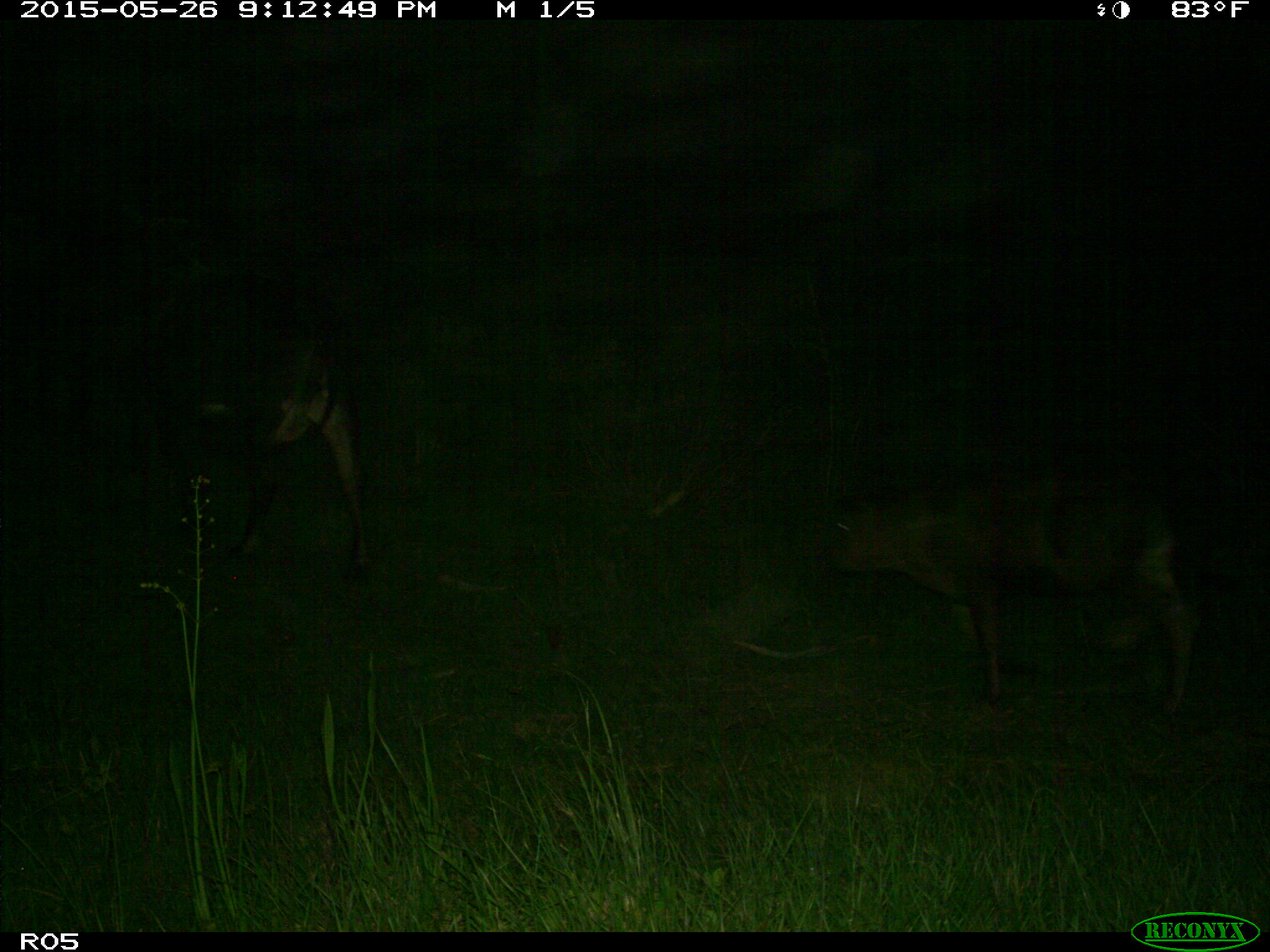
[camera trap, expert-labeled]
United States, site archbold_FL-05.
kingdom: Animalia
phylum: Chordata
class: Mammalia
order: Artiodactyla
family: Bovidae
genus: Bos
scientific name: Bos taurus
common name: domestic cow